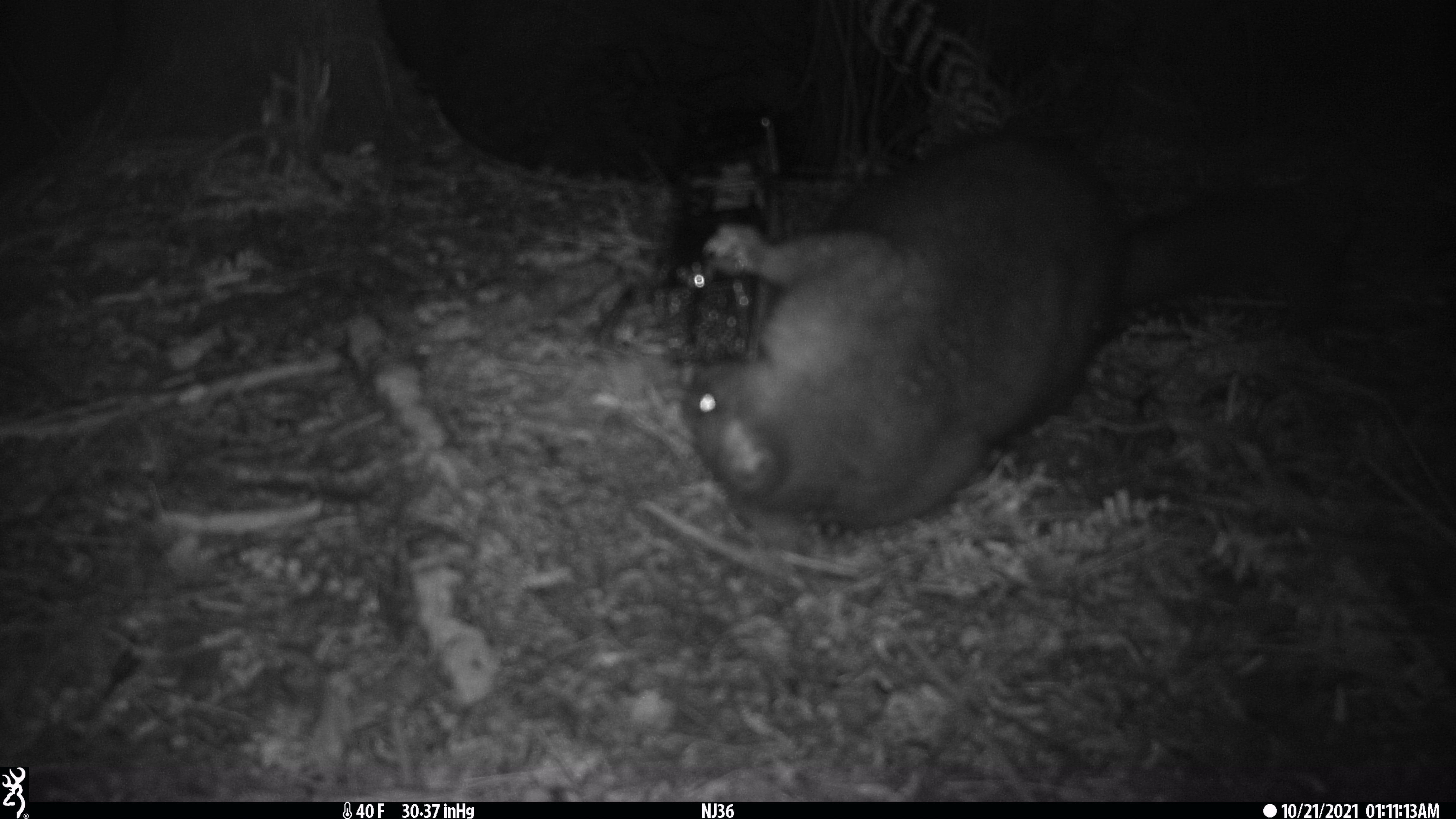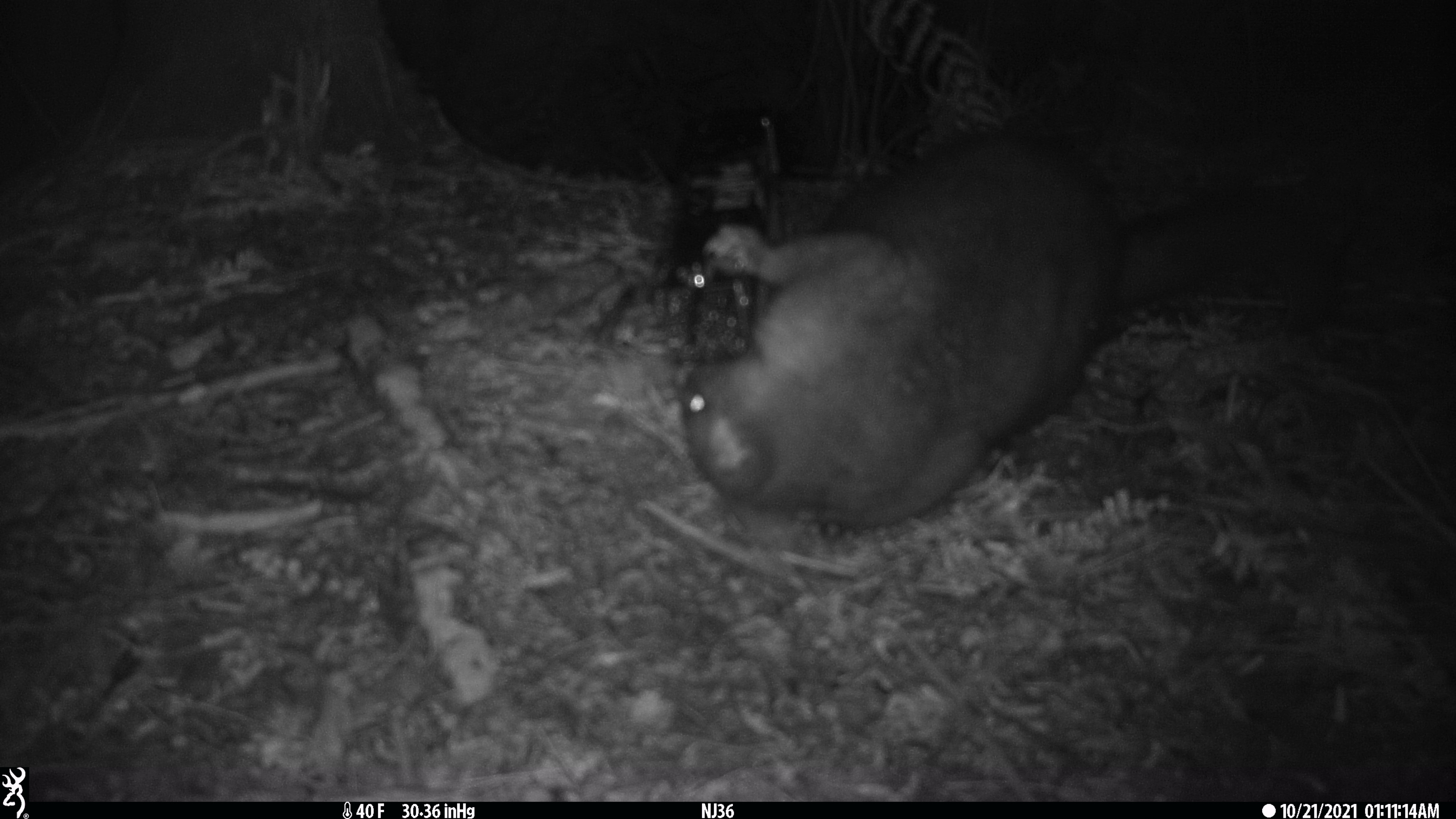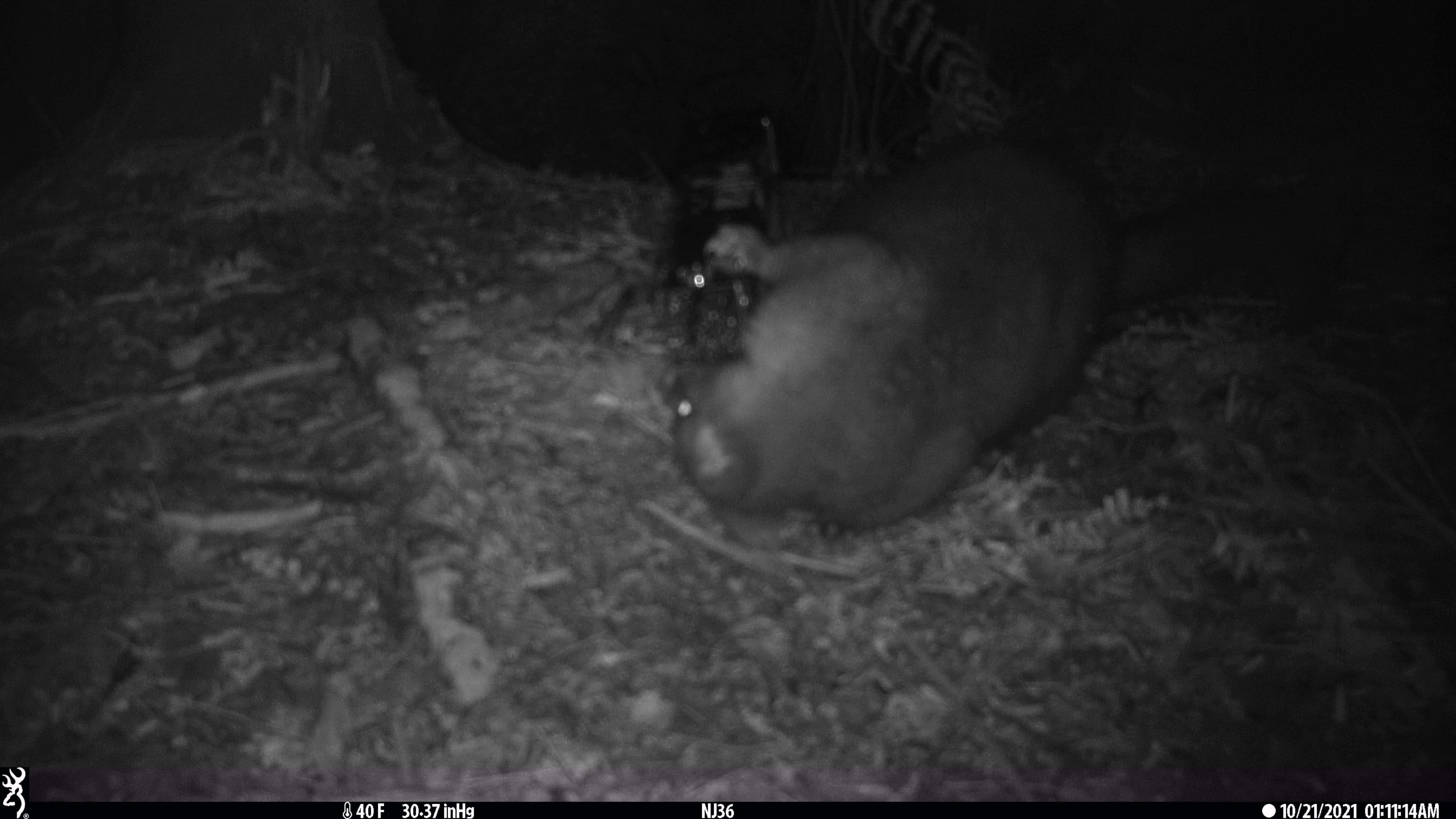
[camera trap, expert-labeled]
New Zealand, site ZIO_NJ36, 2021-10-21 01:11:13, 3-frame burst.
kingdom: Animalia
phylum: Chordata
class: Mammalia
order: Diprotodontia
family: Phalangeridae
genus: Trichosurus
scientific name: Trichosurus vulpecula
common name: common brushtail possum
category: possum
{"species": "possum (common brushtail possum) (Trichosurus vulpecula)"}